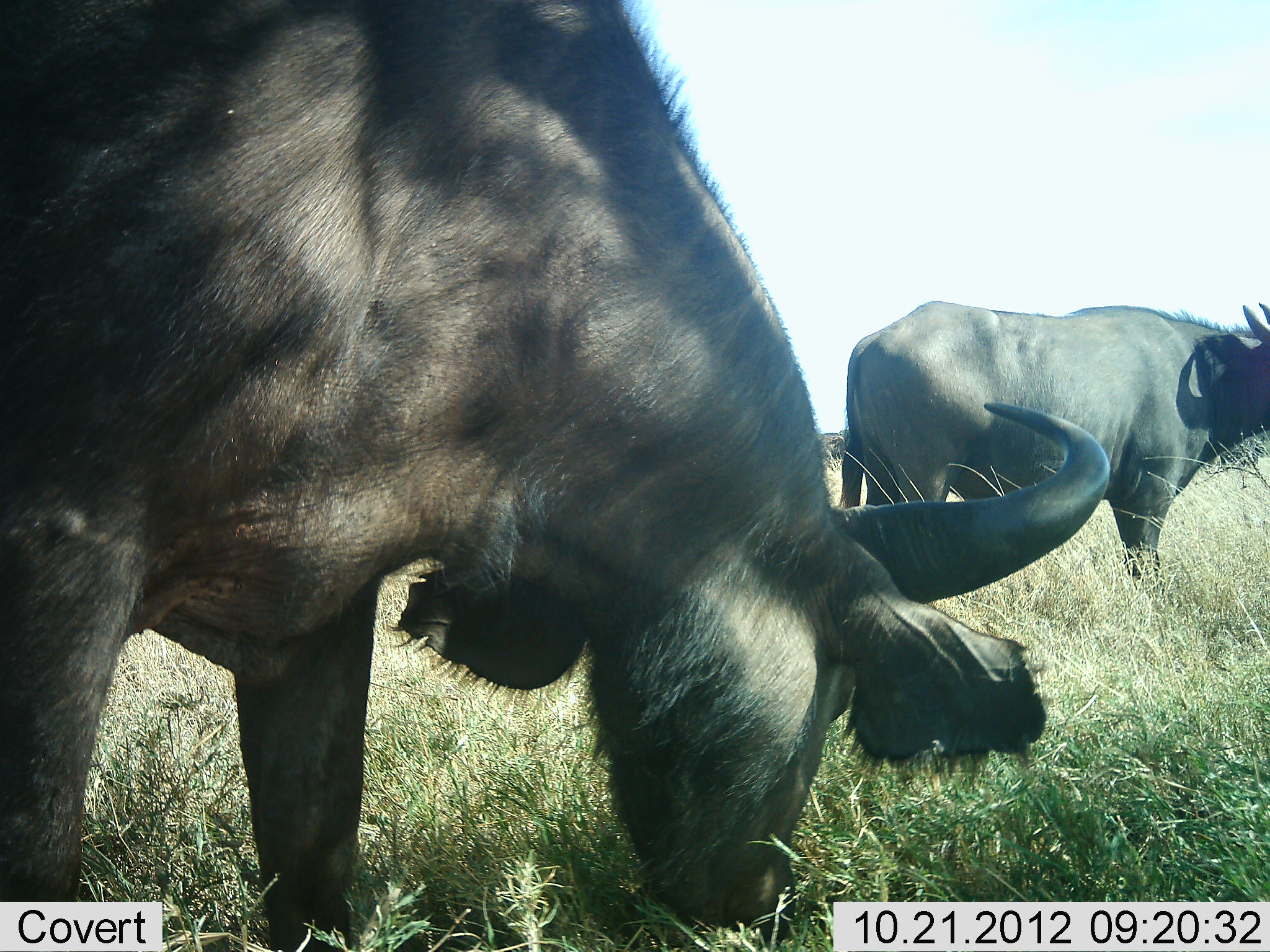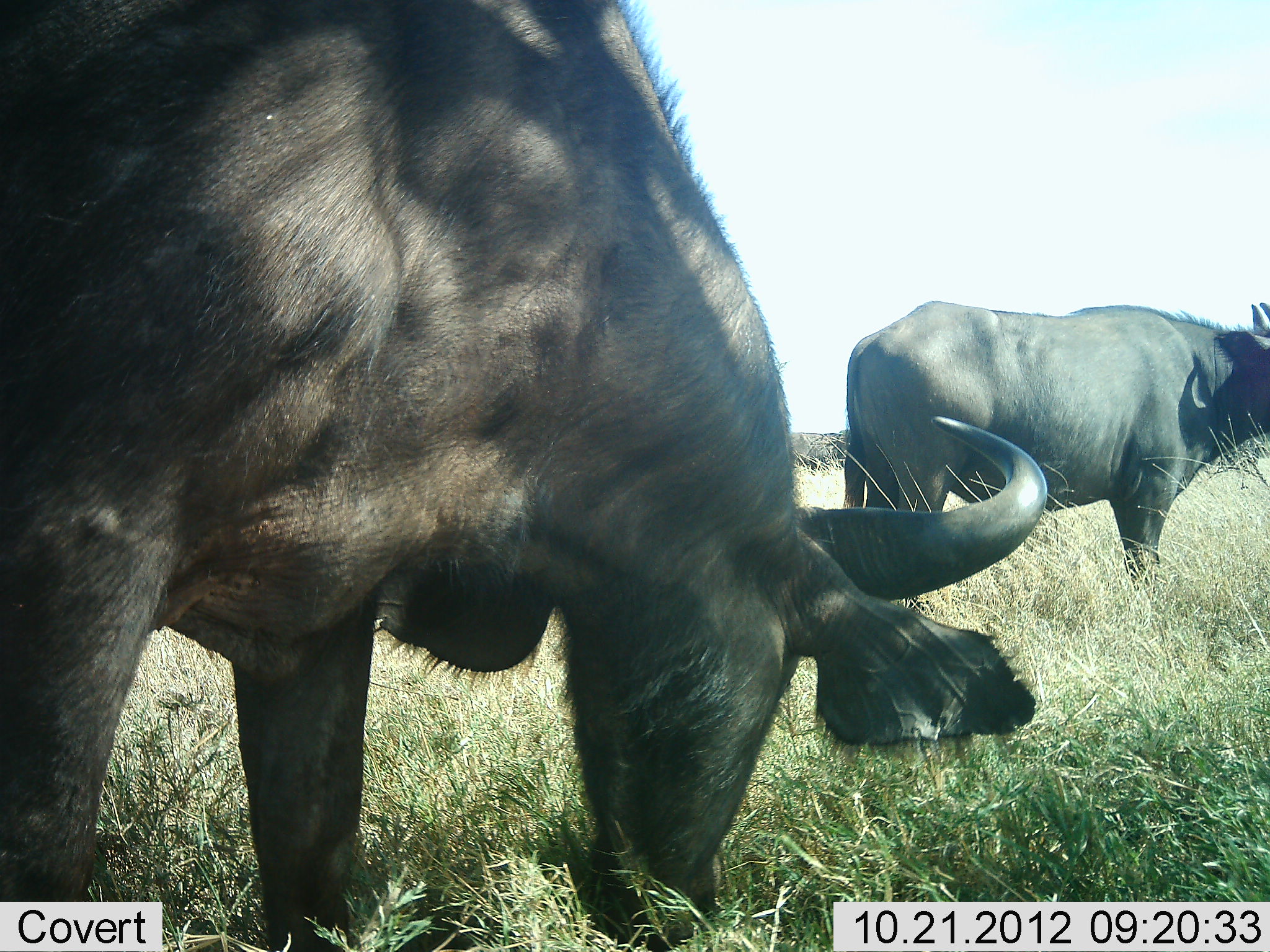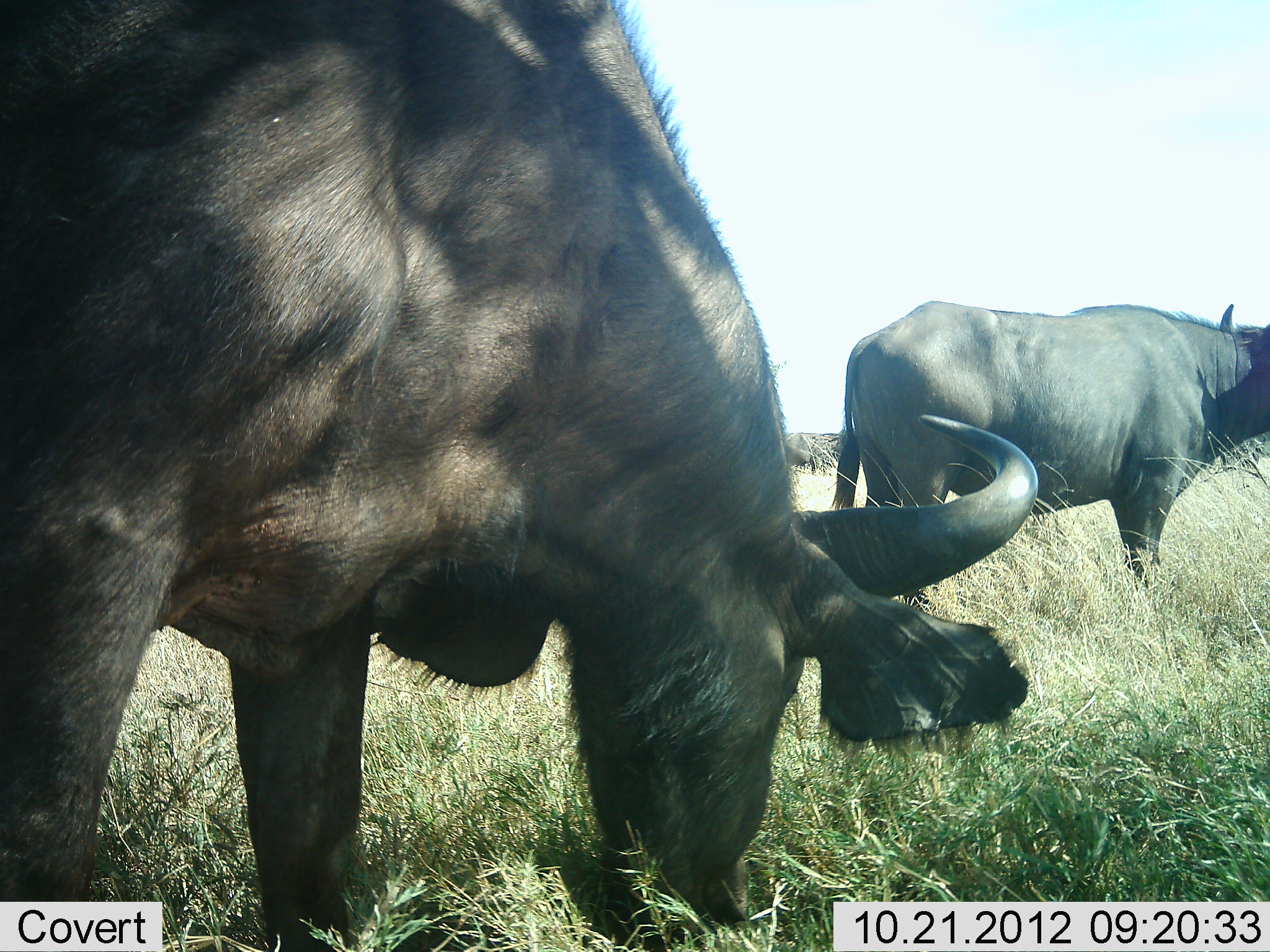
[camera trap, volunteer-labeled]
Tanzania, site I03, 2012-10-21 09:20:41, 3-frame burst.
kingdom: Animalia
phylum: Chordata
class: Mammalia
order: Artiodactyla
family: Bovidae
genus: Syncerus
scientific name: Syncerus caffer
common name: cape buffalo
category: buffalo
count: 2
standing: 70%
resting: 0%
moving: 0%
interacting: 0%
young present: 0%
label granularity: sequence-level